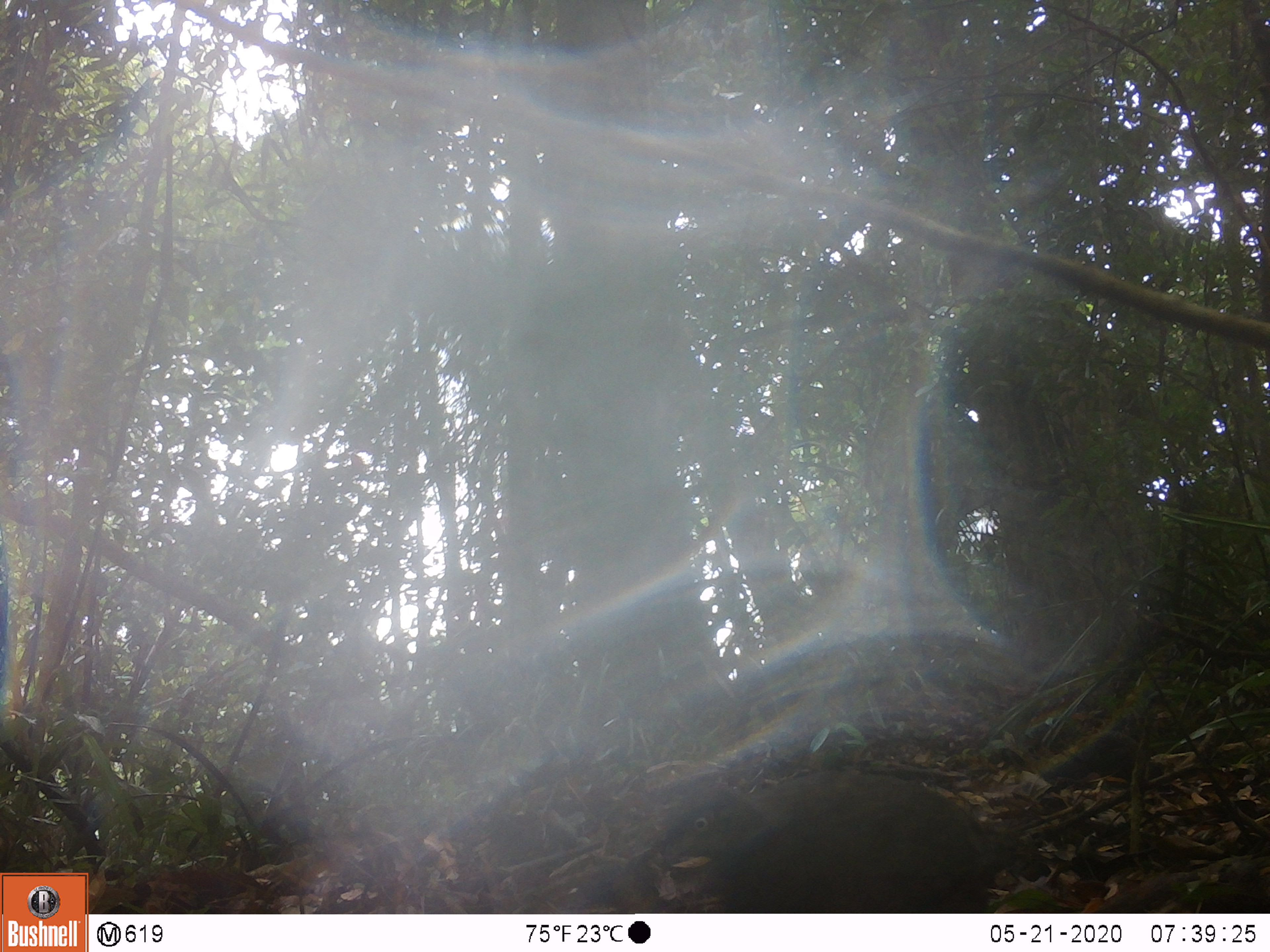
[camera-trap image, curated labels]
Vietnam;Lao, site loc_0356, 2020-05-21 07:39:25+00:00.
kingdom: Animalia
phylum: Chordata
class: Aves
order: Galliformes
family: Phasianidae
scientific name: Phasianidae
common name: pheasant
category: unidentified pheasant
Unidentified pheasant (pheasant) (Phasianidae). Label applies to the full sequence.